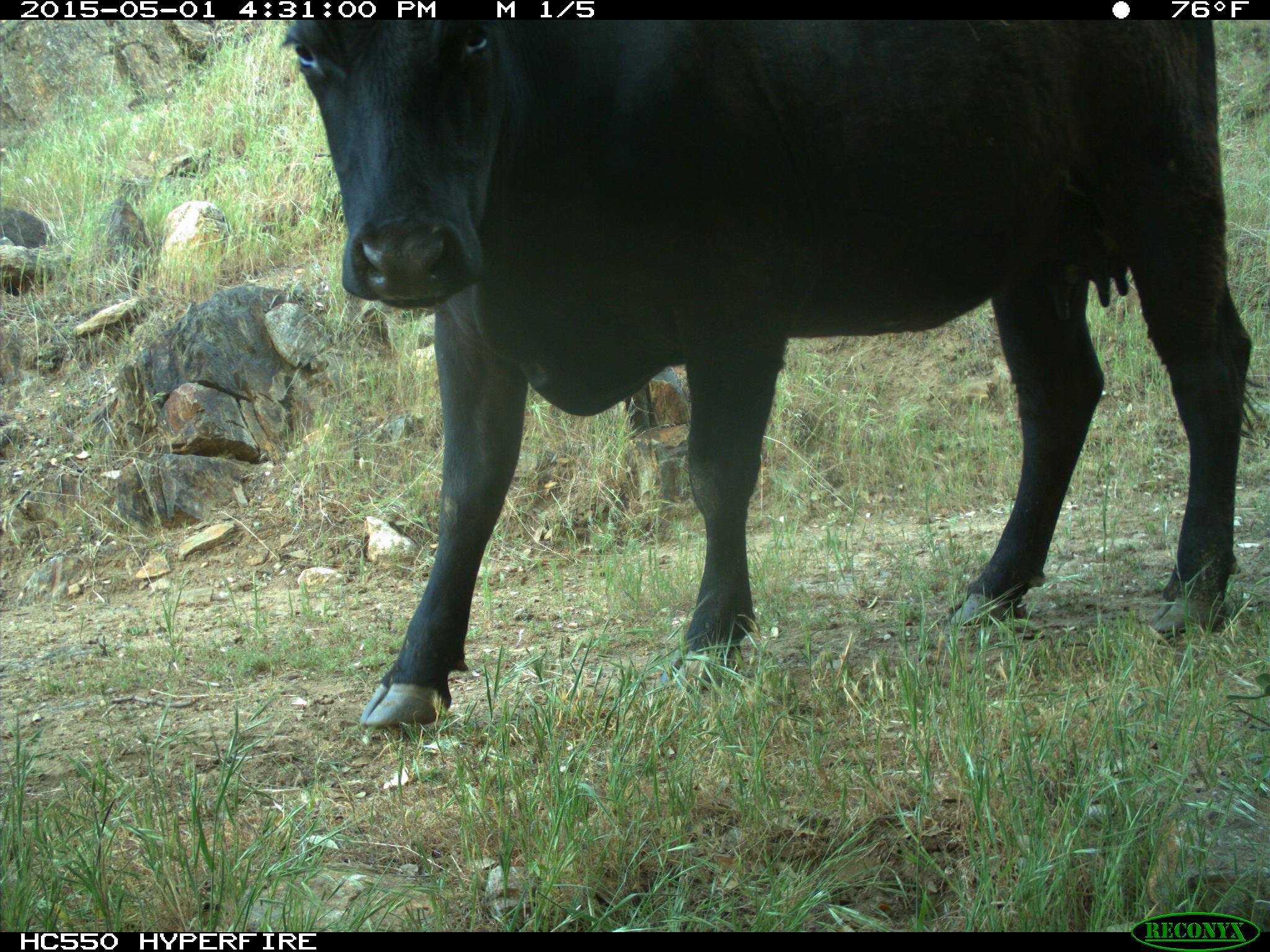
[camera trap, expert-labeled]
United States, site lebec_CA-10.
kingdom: Animalia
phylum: Chordata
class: Mammalia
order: Artiodactyla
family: Bovidae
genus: Bos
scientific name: Bos taurus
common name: domestic cow